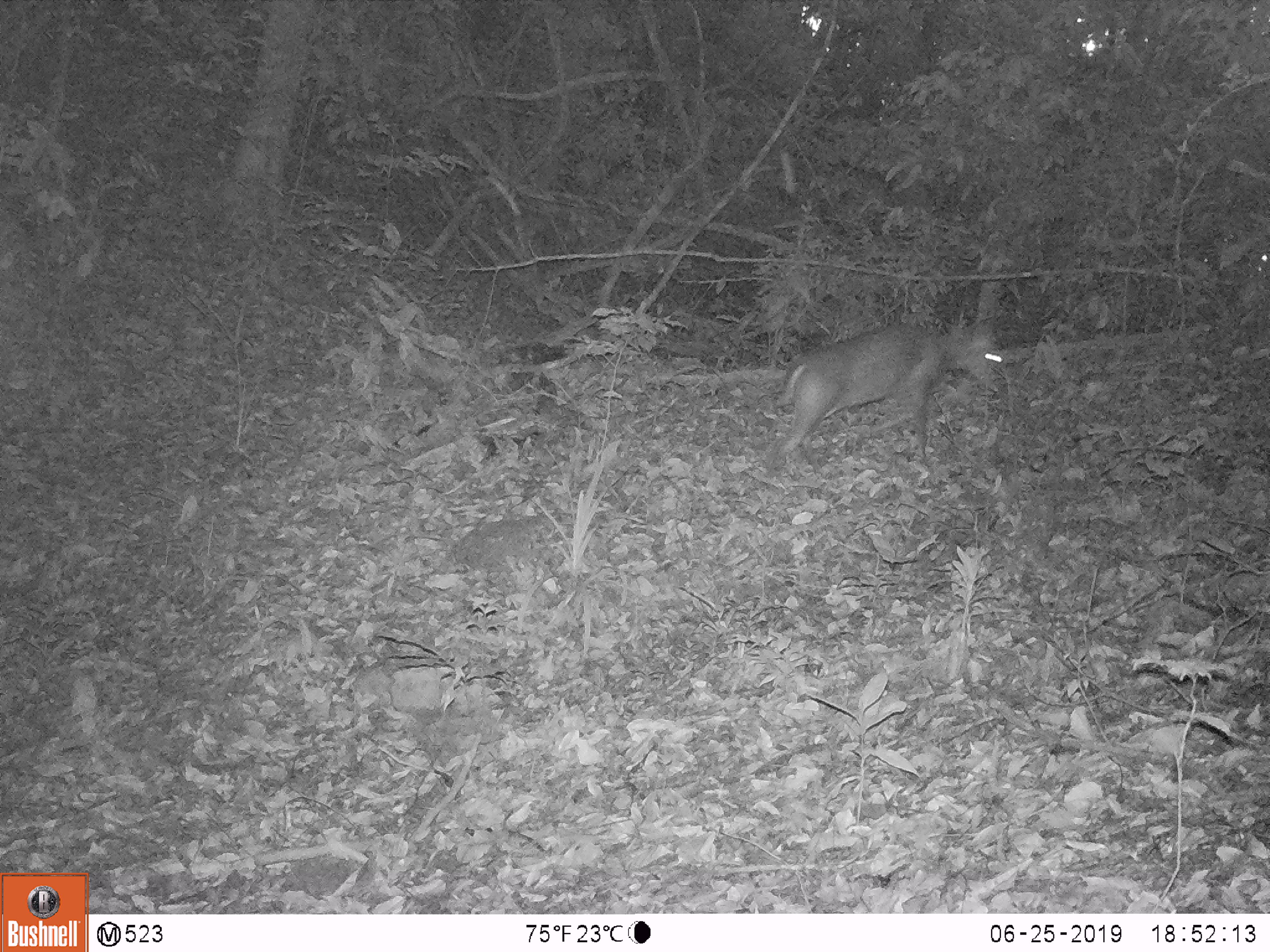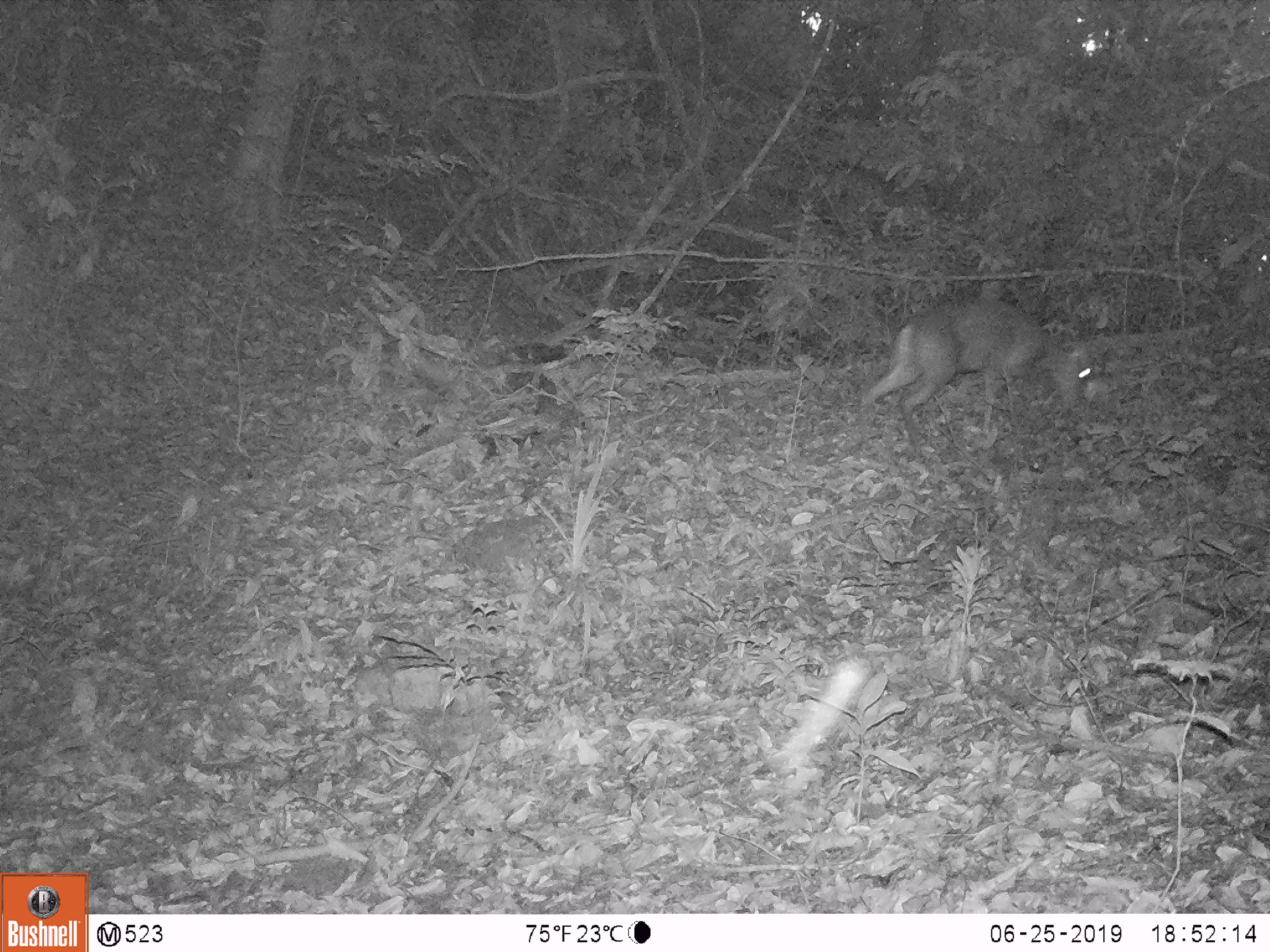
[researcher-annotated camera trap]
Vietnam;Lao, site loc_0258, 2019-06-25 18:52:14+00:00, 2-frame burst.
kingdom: Animalia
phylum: Chordata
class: Mammalia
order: Artiodactyla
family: Cervidae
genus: Muntiacus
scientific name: Muntiacus rooseveltorum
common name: roosevelt's muntjac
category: roosevelts muntjac group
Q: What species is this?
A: Roosevelts muntjac group (roosevelt's muntjac) (Muntiacus rooseveltorum).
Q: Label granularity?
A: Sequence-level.